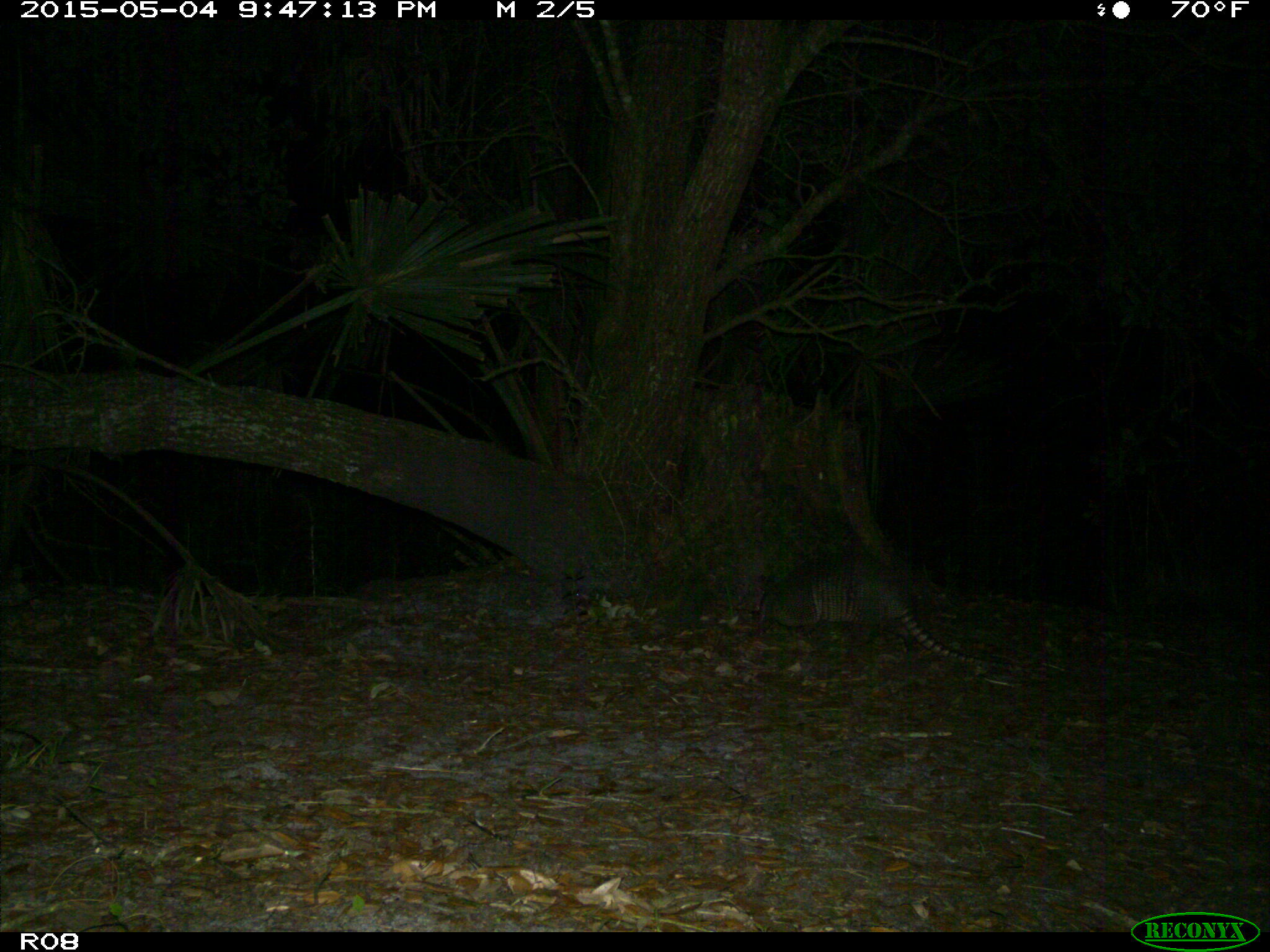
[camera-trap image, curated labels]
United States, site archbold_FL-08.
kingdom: Animalia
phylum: Chordata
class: Mammalia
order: Cingulata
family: Dasypodidae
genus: Dasypus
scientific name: Dasypus novemcinctus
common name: nine-banded armadillo